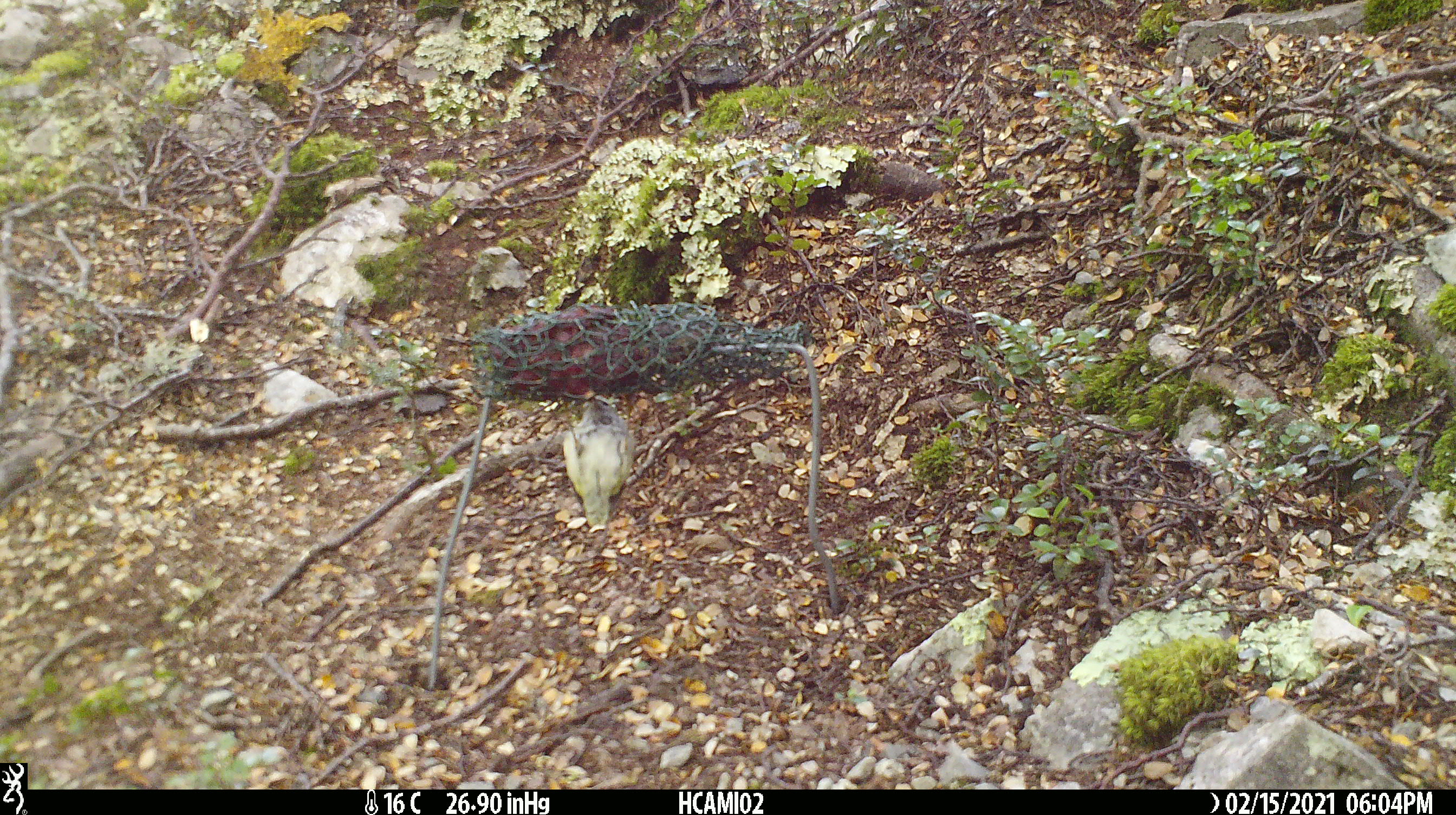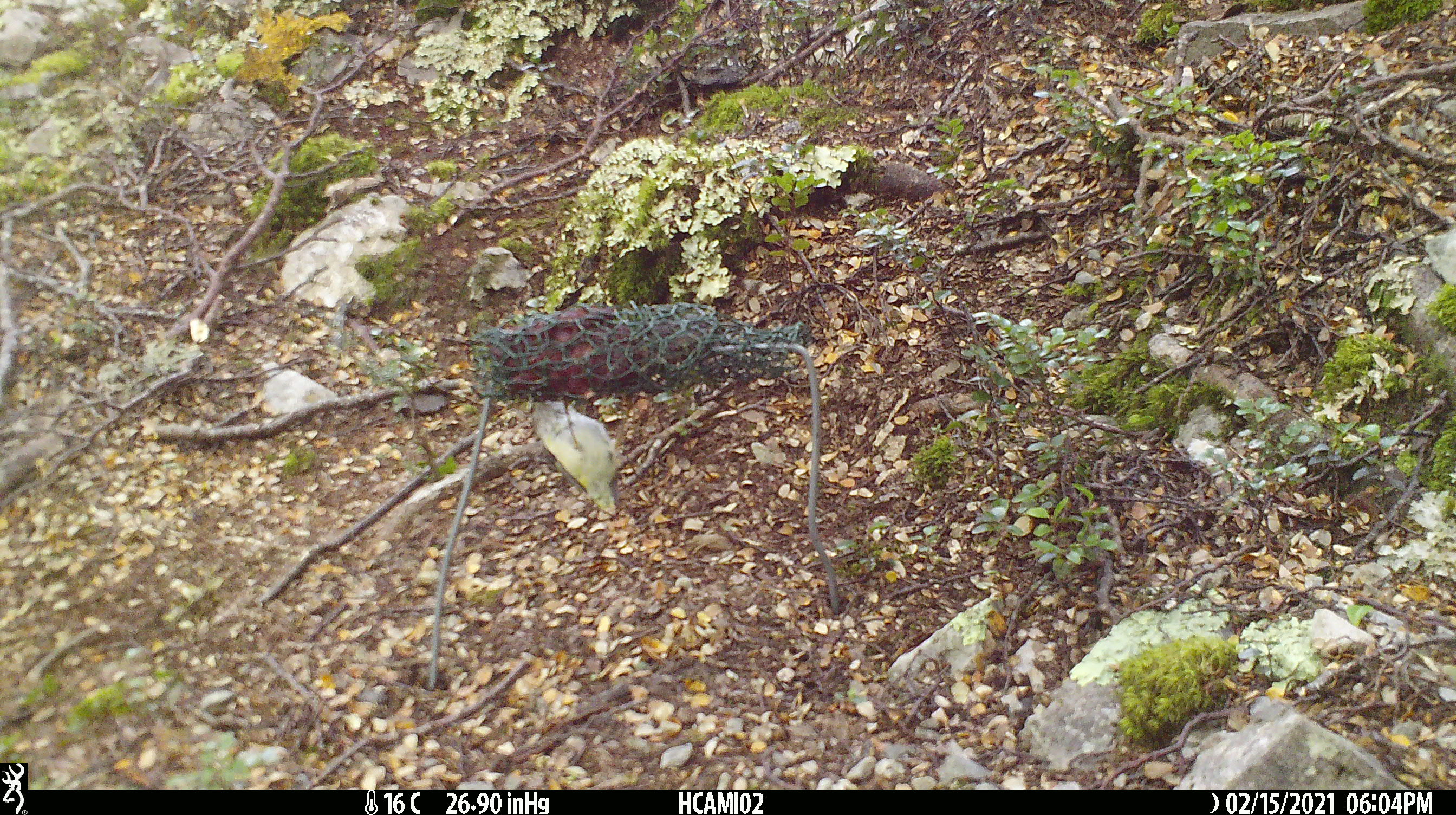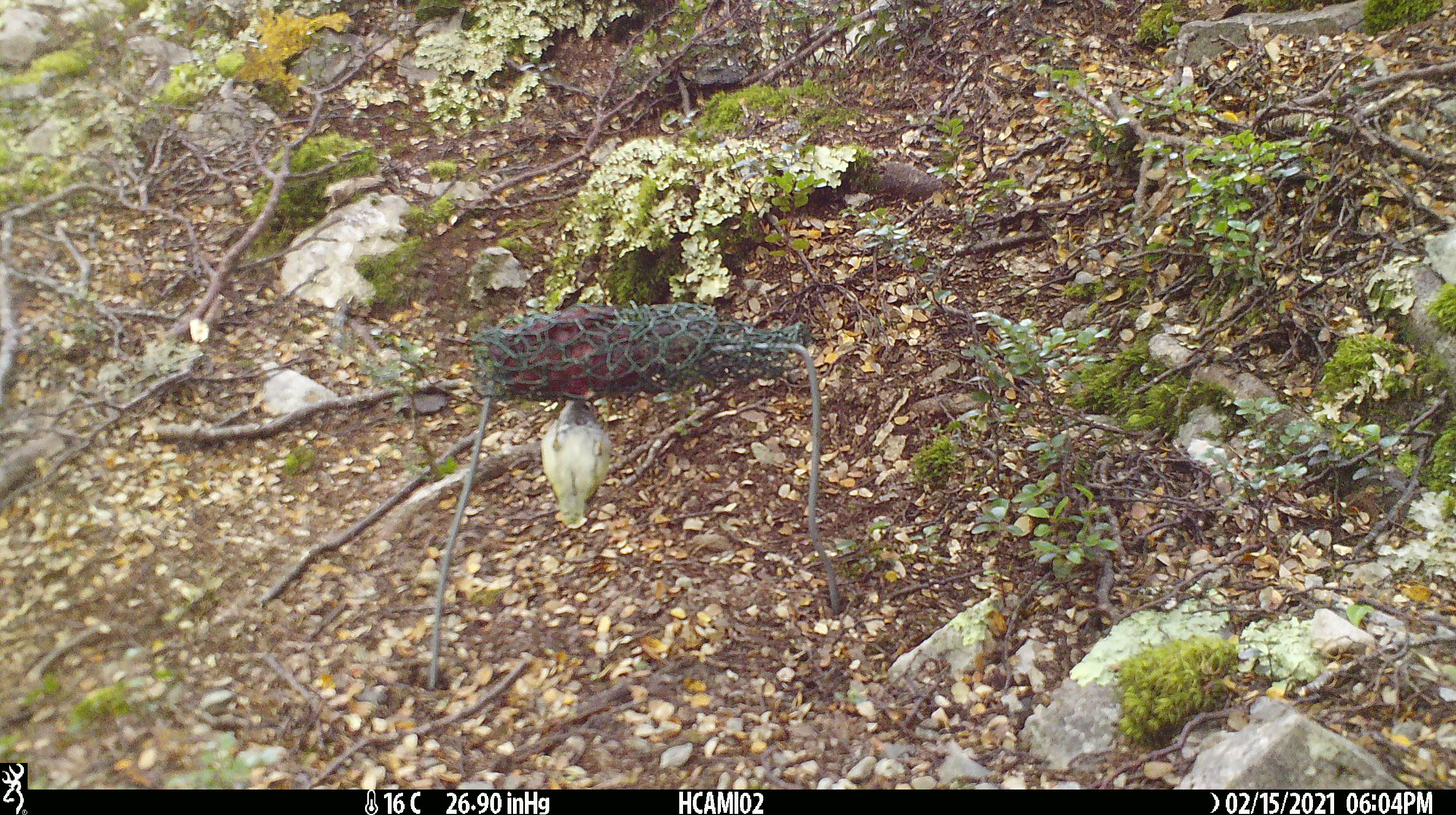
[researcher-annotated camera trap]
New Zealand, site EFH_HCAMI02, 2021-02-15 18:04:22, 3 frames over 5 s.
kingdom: Animalia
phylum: Chordata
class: Aves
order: Passeriformes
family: Acanthisittidae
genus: Acanthisitta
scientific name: Acanthisitta chloris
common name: rifleman